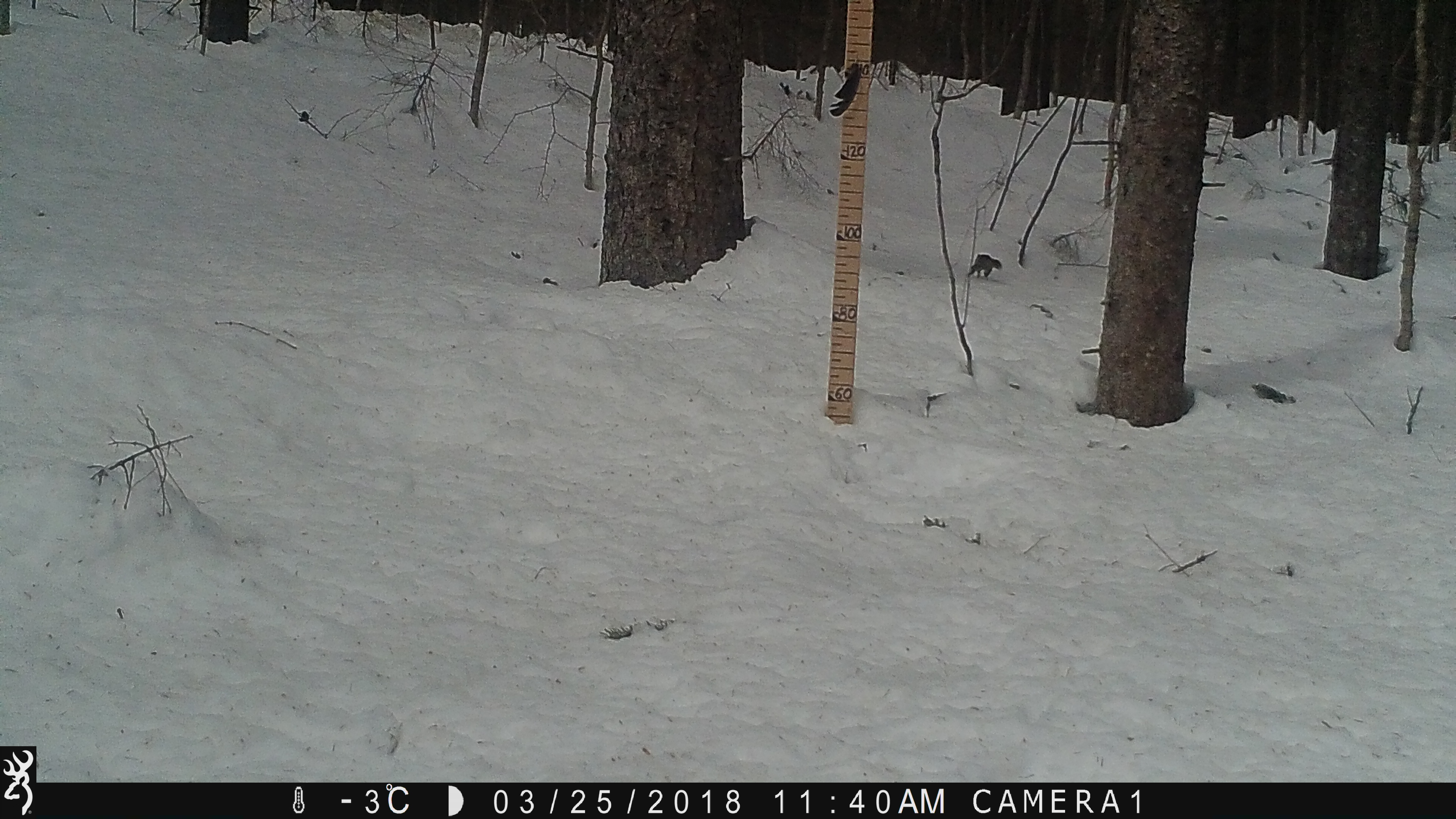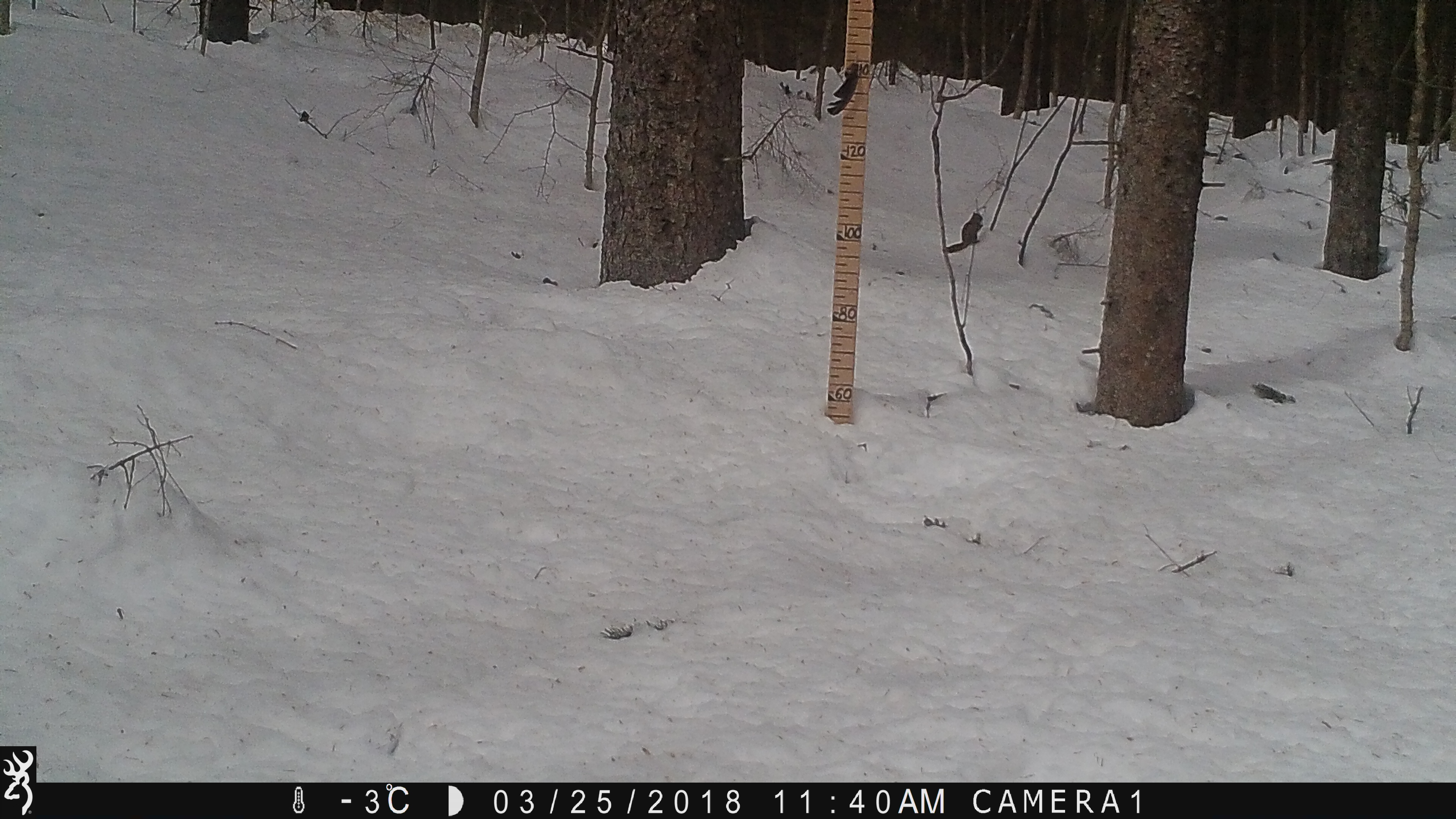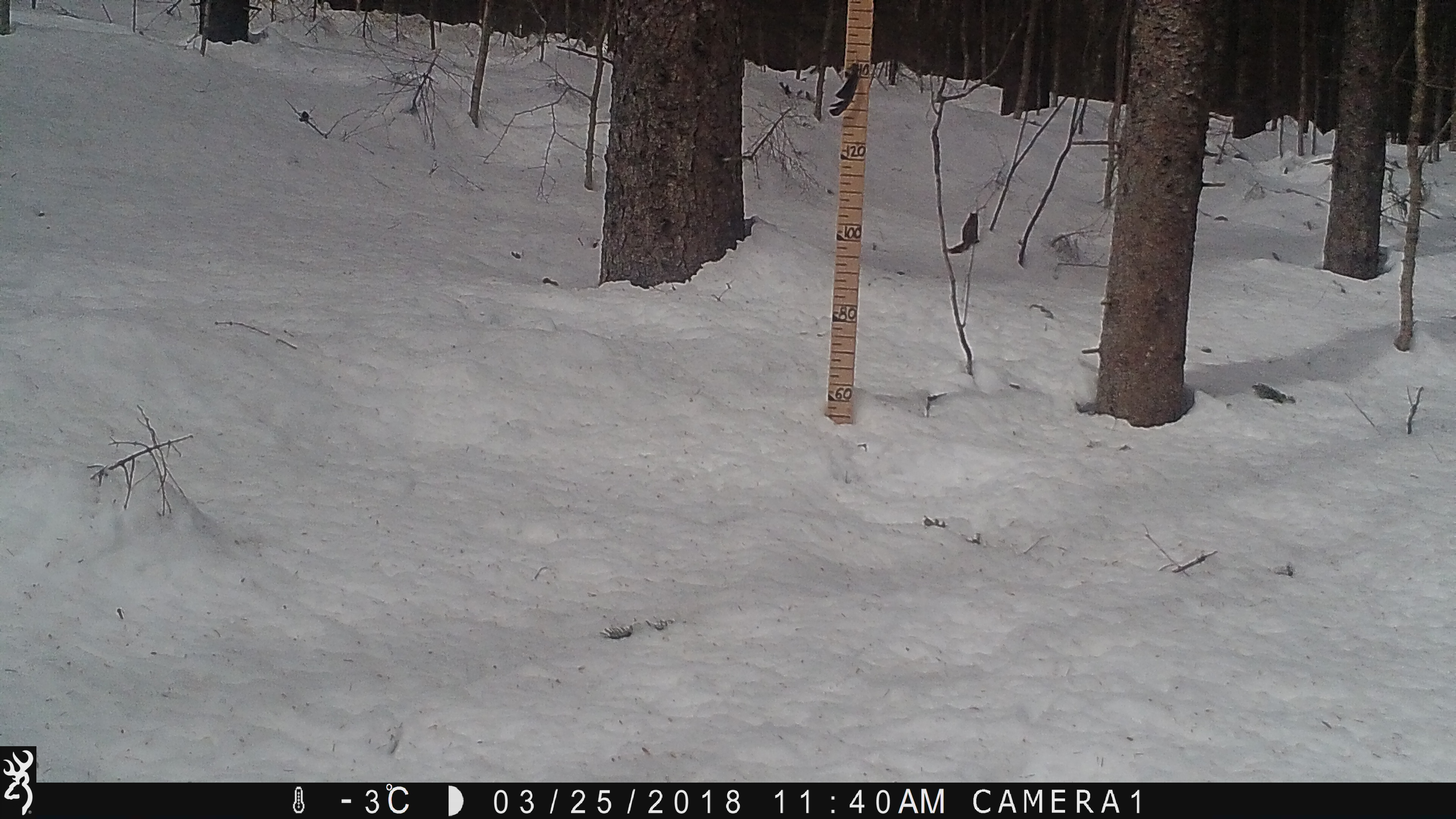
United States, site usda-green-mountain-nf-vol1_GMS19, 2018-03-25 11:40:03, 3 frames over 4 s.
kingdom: Animalia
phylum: Chordata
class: Mammalia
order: Rodentia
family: Sciuridae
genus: Tamiasciurus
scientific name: Tamiasciurus hudsonicus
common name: red squirrel